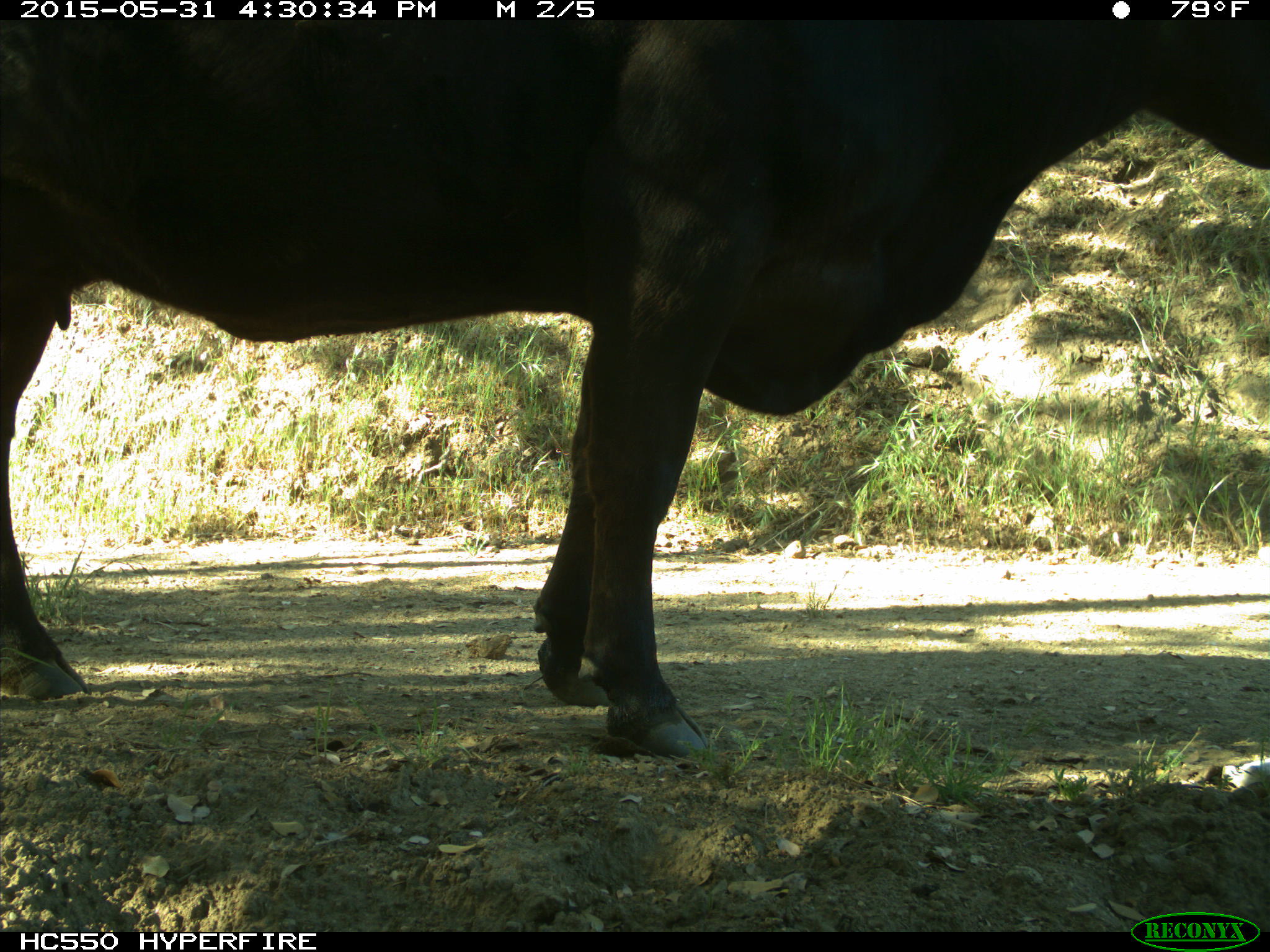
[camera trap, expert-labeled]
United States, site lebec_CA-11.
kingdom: Animalia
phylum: Chordata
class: Mammalia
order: Artiodactyla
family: Bovidae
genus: Bos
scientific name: Bos taurus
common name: domestic cow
Bos taurus (domestic cow).